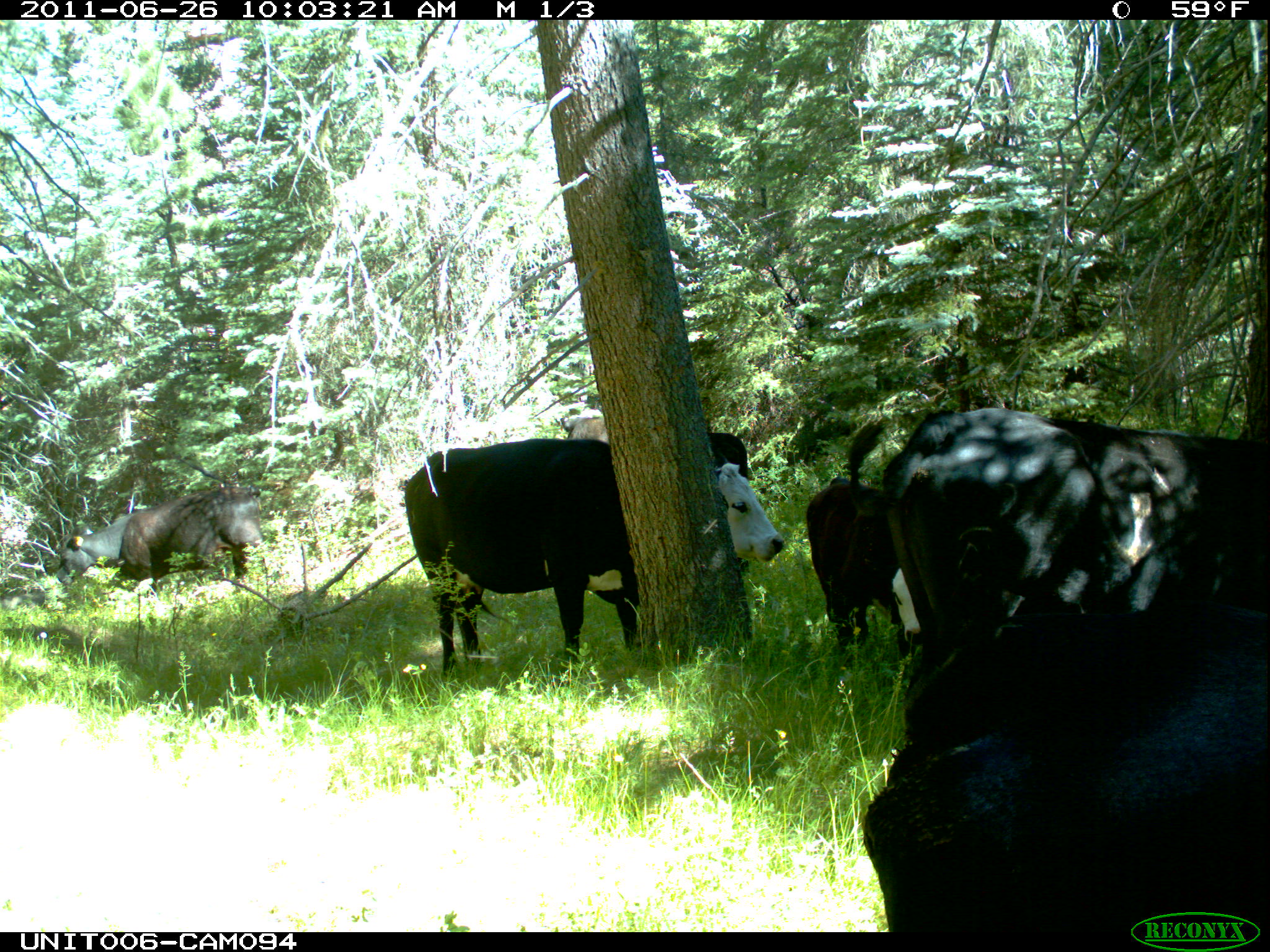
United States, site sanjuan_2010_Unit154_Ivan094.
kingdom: Animalia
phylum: Chordata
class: Mammalia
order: Artiodactyla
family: Bovidae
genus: Bos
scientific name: Bos taurus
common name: domestic cow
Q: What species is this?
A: Bos taurus (domestic cow).